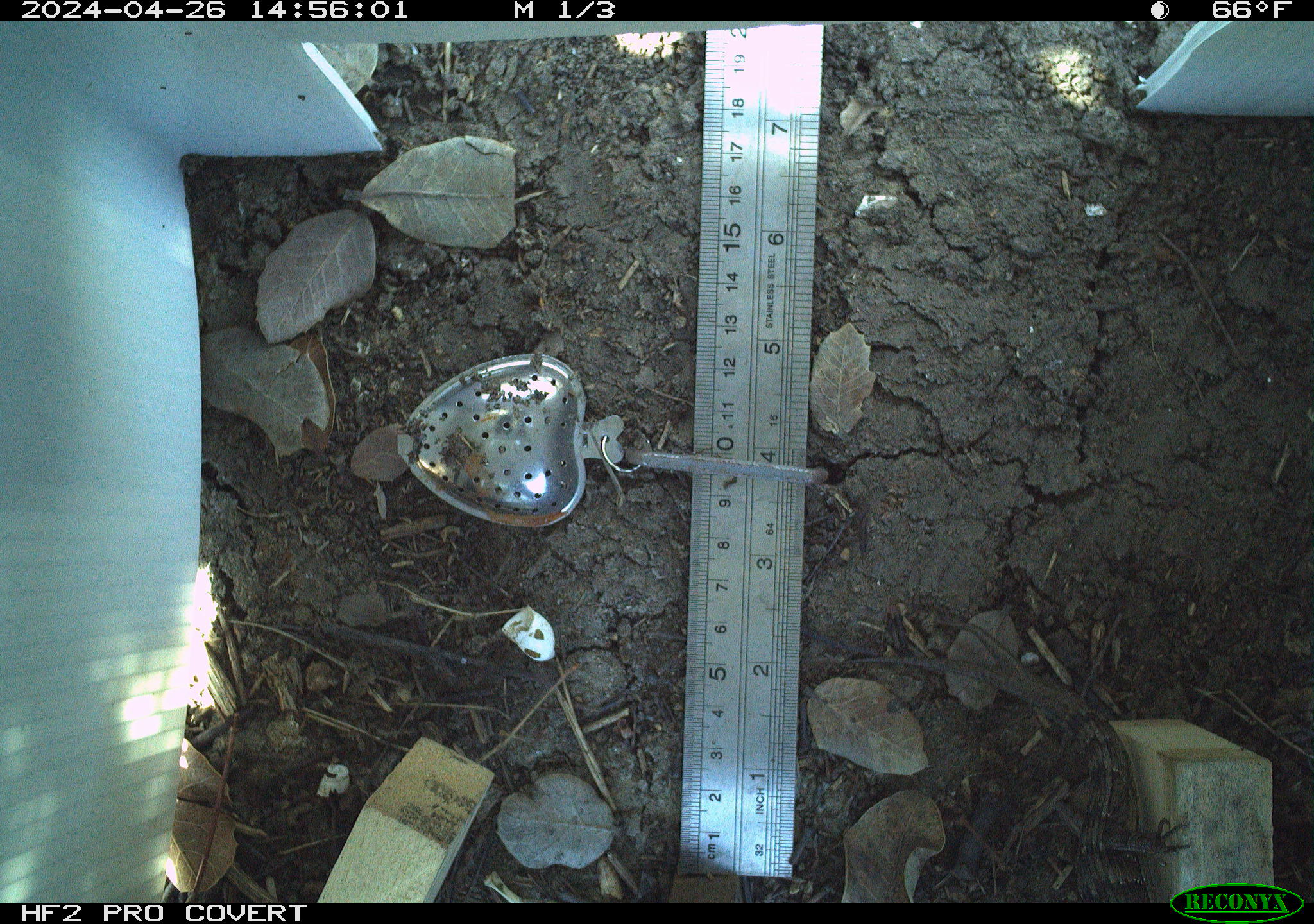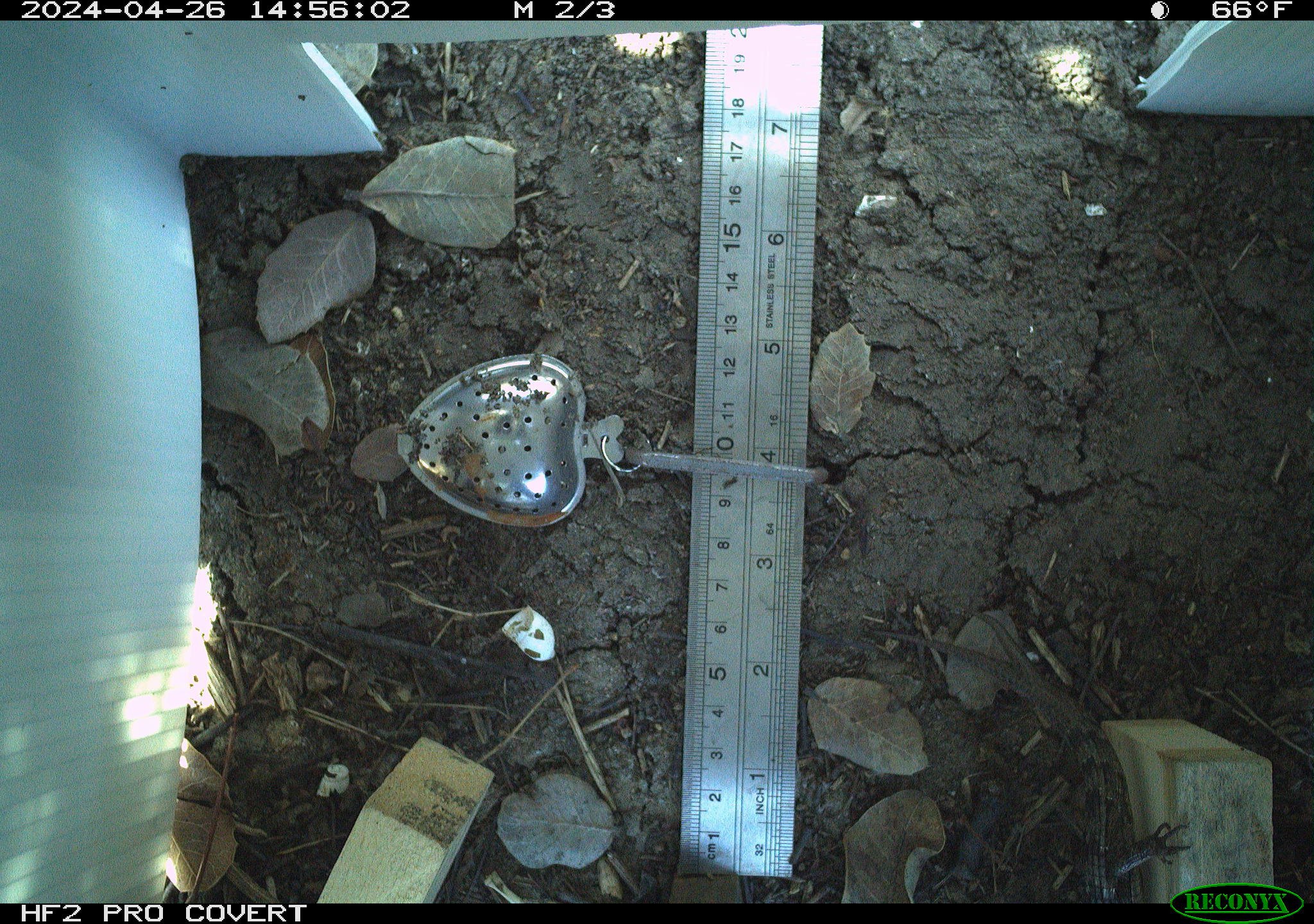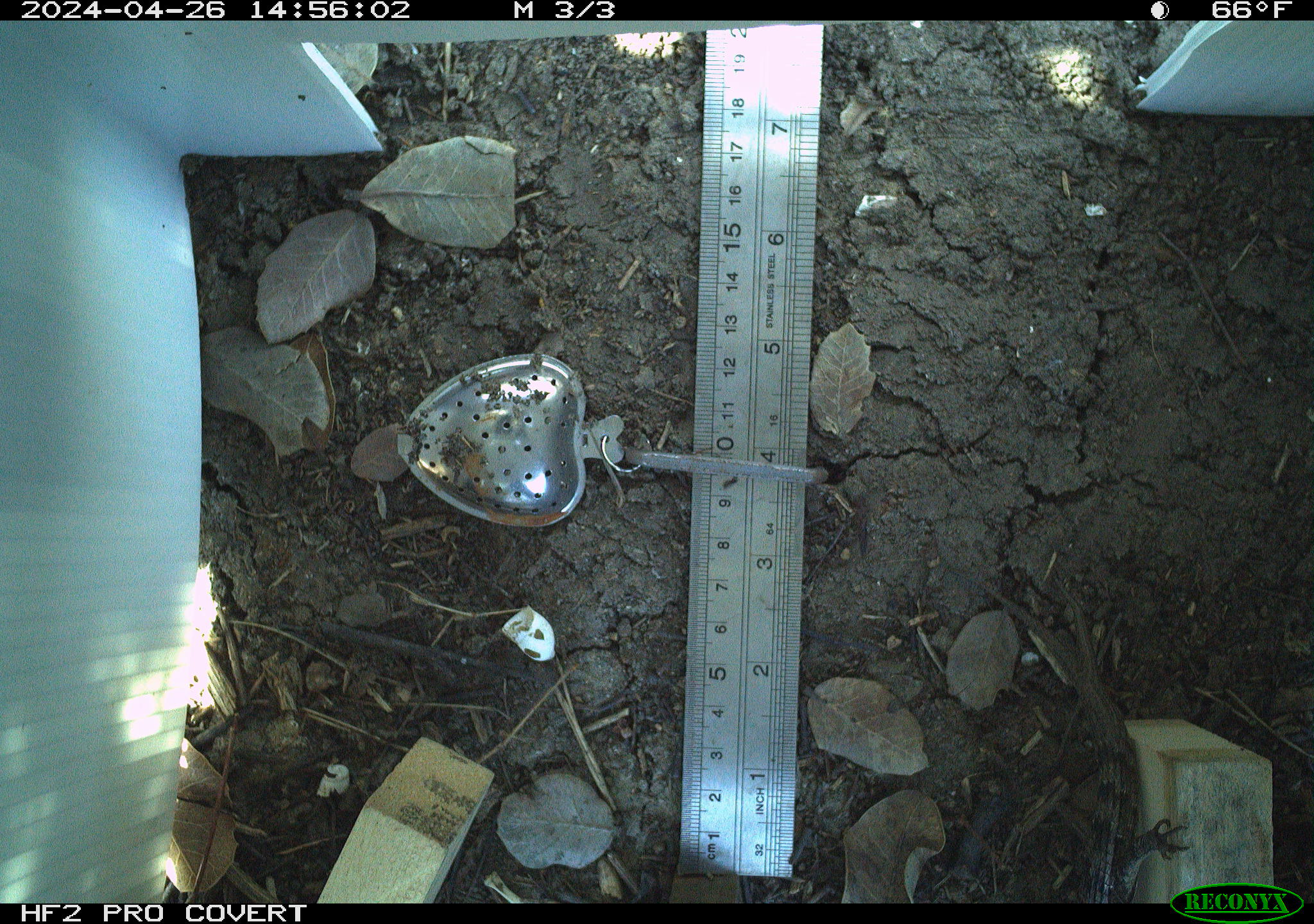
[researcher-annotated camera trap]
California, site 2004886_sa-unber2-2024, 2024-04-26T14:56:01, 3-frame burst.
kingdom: Animalia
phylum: Chordata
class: Reptilia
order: Squamata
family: Anguidae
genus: Elgaria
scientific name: Elgaria multicarinata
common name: southern alligator lizard